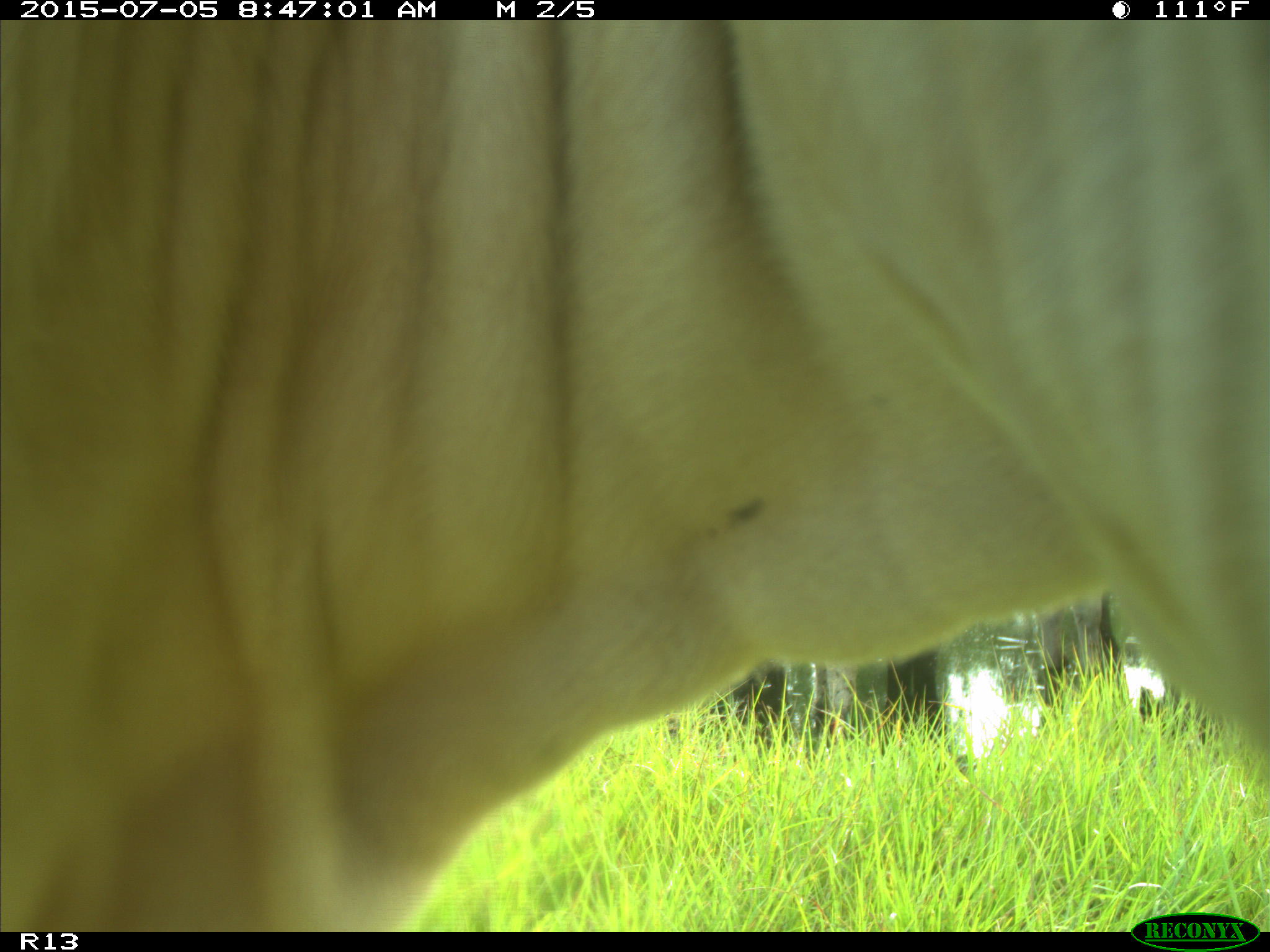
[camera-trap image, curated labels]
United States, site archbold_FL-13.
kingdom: Animalia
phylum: Chordata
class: Mammalia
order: Artiodactyla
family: Bovidae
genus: Bos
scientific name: Bos taurus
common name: domestic cow